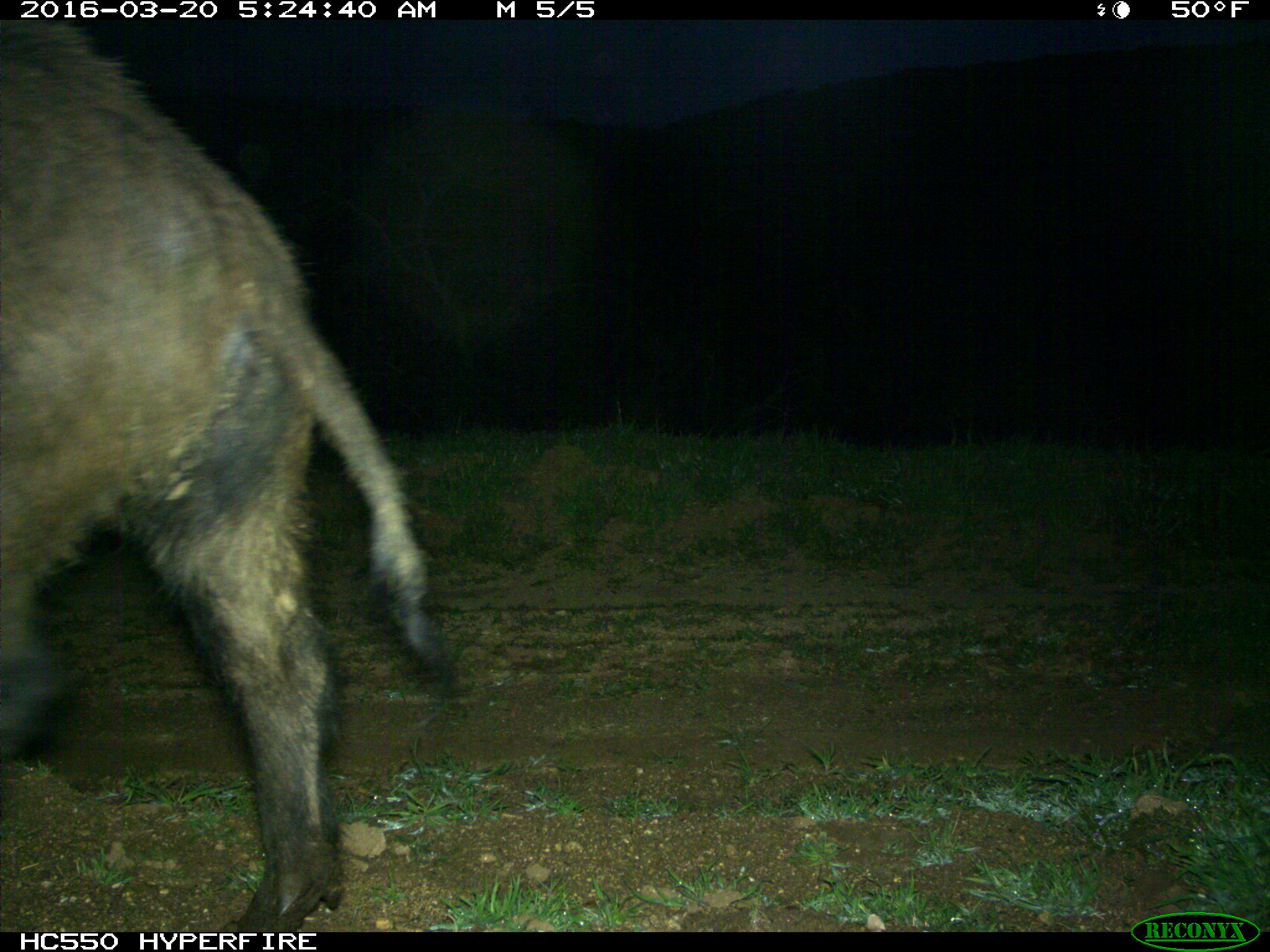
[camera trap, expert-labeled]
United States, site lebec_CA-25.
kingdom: Animalia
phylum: Chordata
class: Mammalia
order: Artiodactyla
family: Suidae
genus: Sus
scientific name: Sus scrofa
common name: wild boar